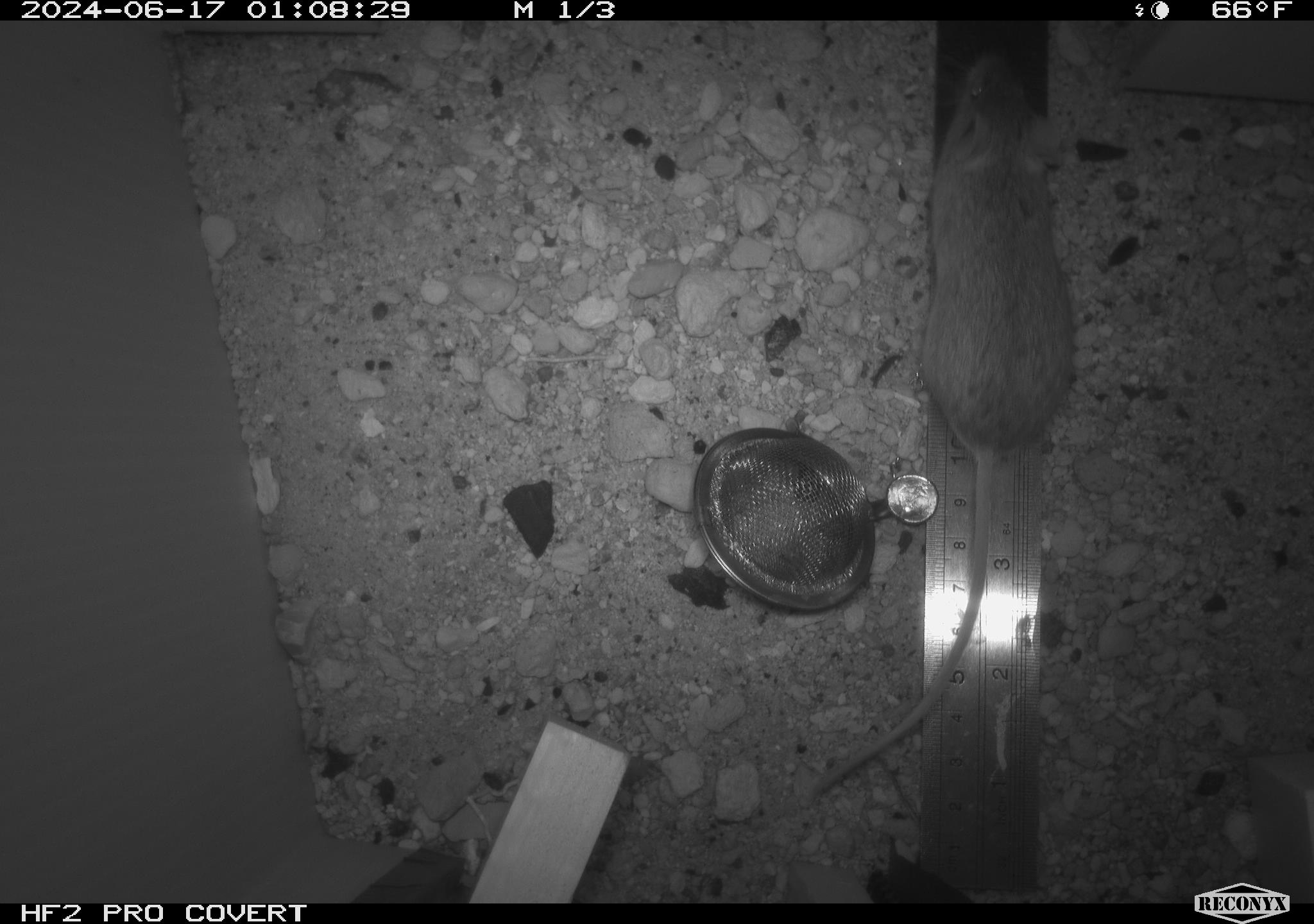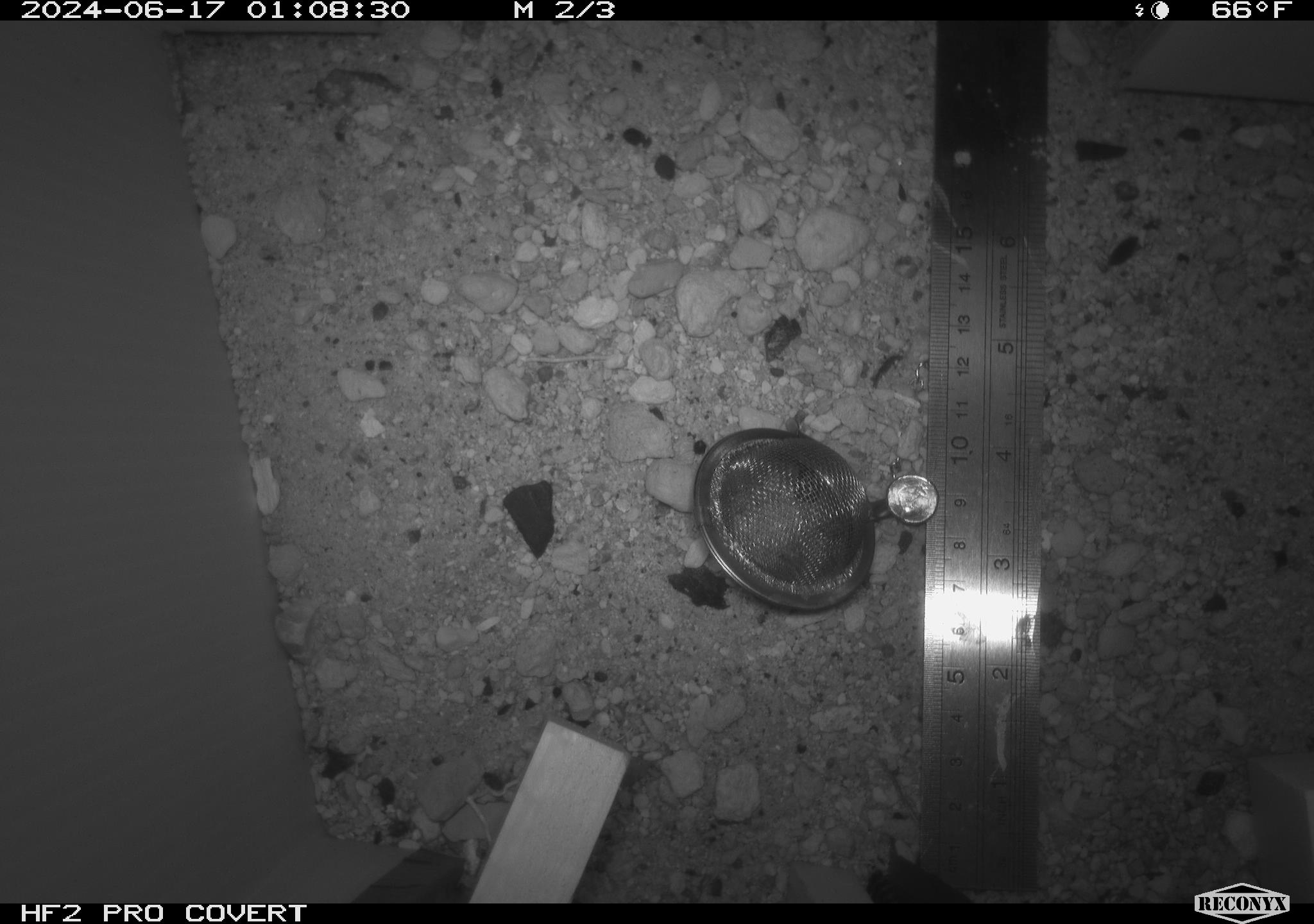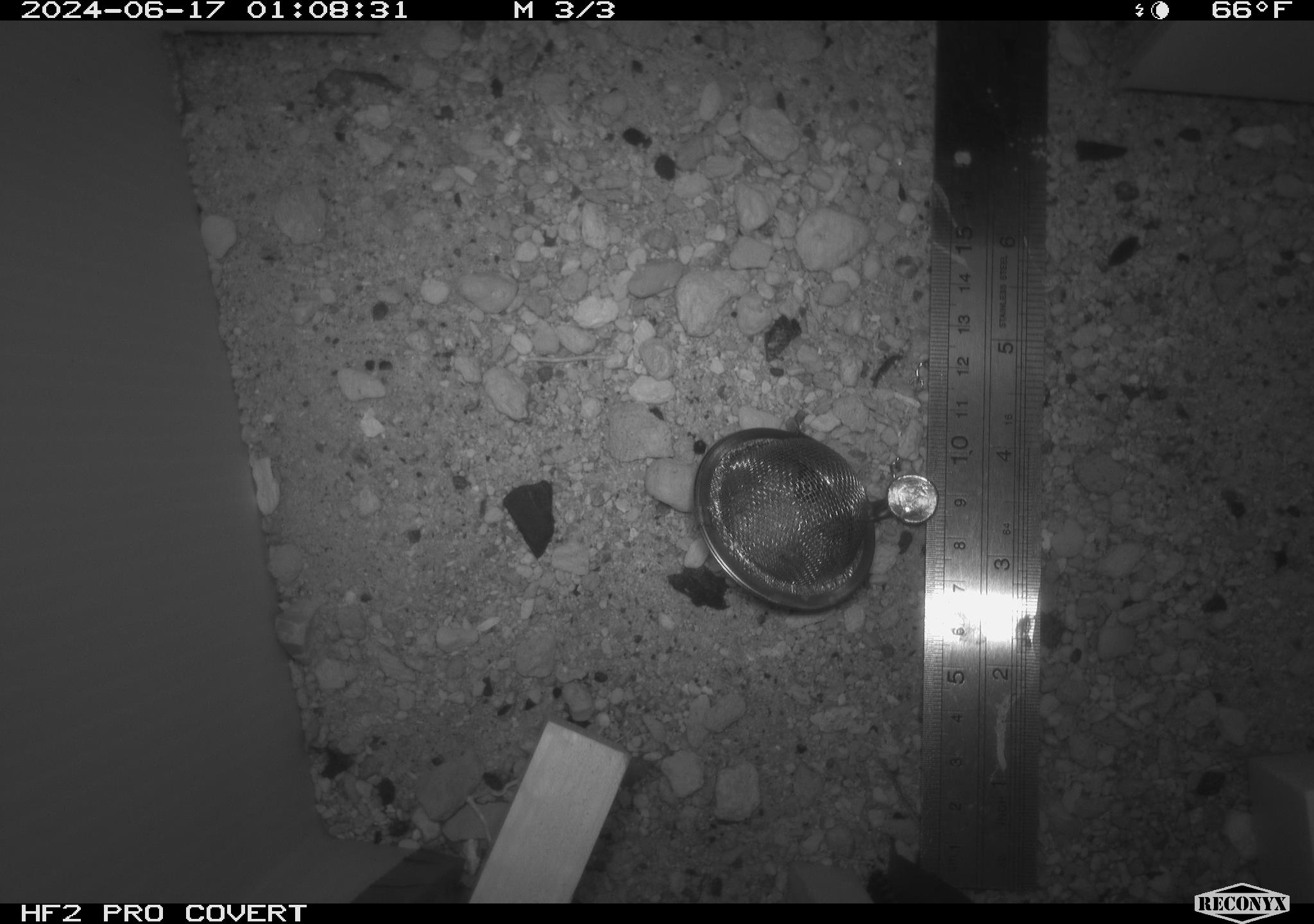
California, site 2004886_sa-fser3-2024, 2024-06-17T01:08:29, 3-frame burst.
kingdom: Animalia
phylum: Chordata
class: Mammalia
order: Rodentia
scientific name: Rodentia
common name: rodent